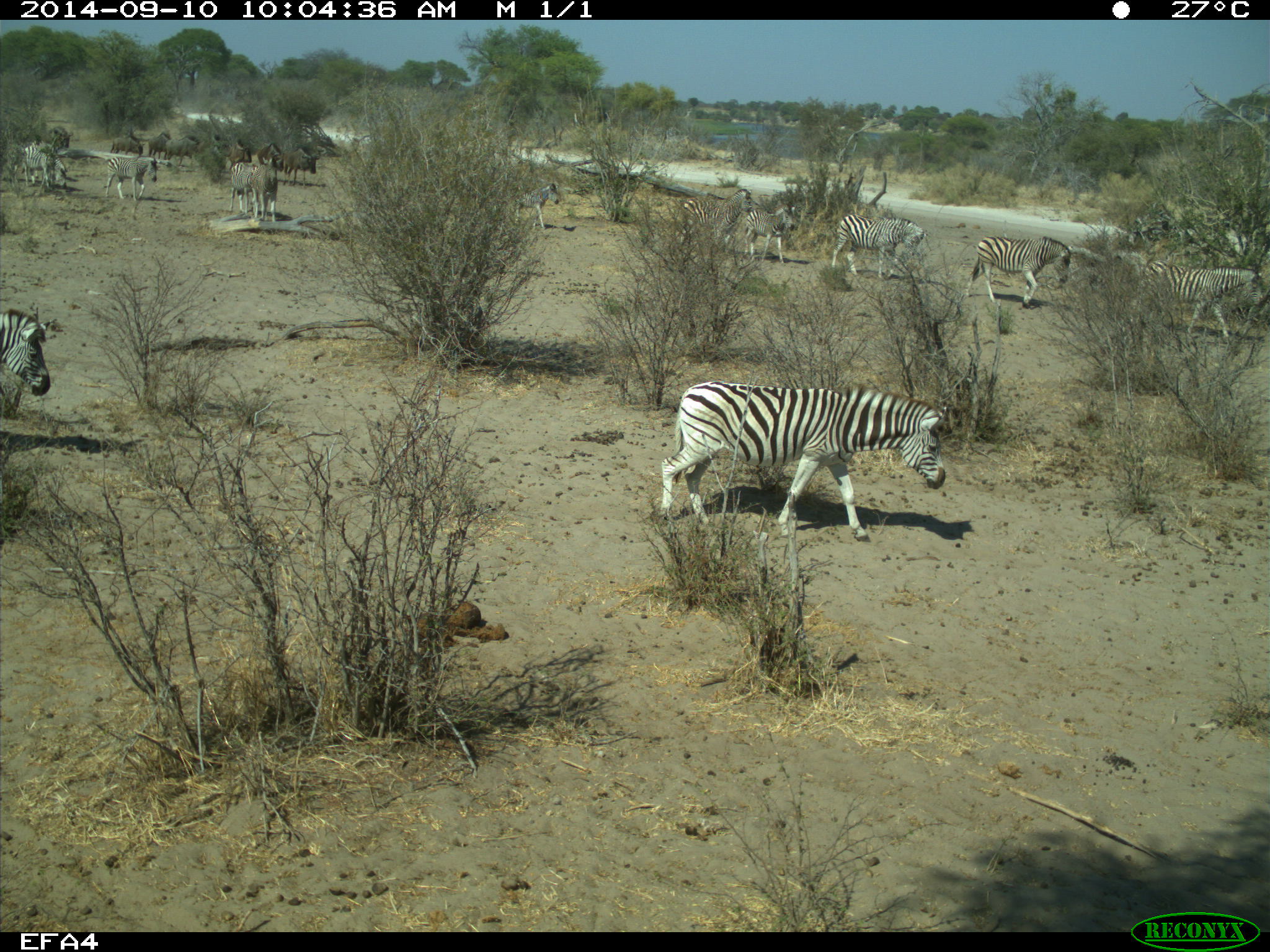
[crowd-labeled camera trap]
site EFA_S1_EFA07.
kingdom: Animalia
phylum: Chordata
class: Mammalia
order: Perissodactyla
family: Equidae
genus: Equus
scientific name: Equus quagga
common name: plains zebra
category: zebraplains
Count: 11-50.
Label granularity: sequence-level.